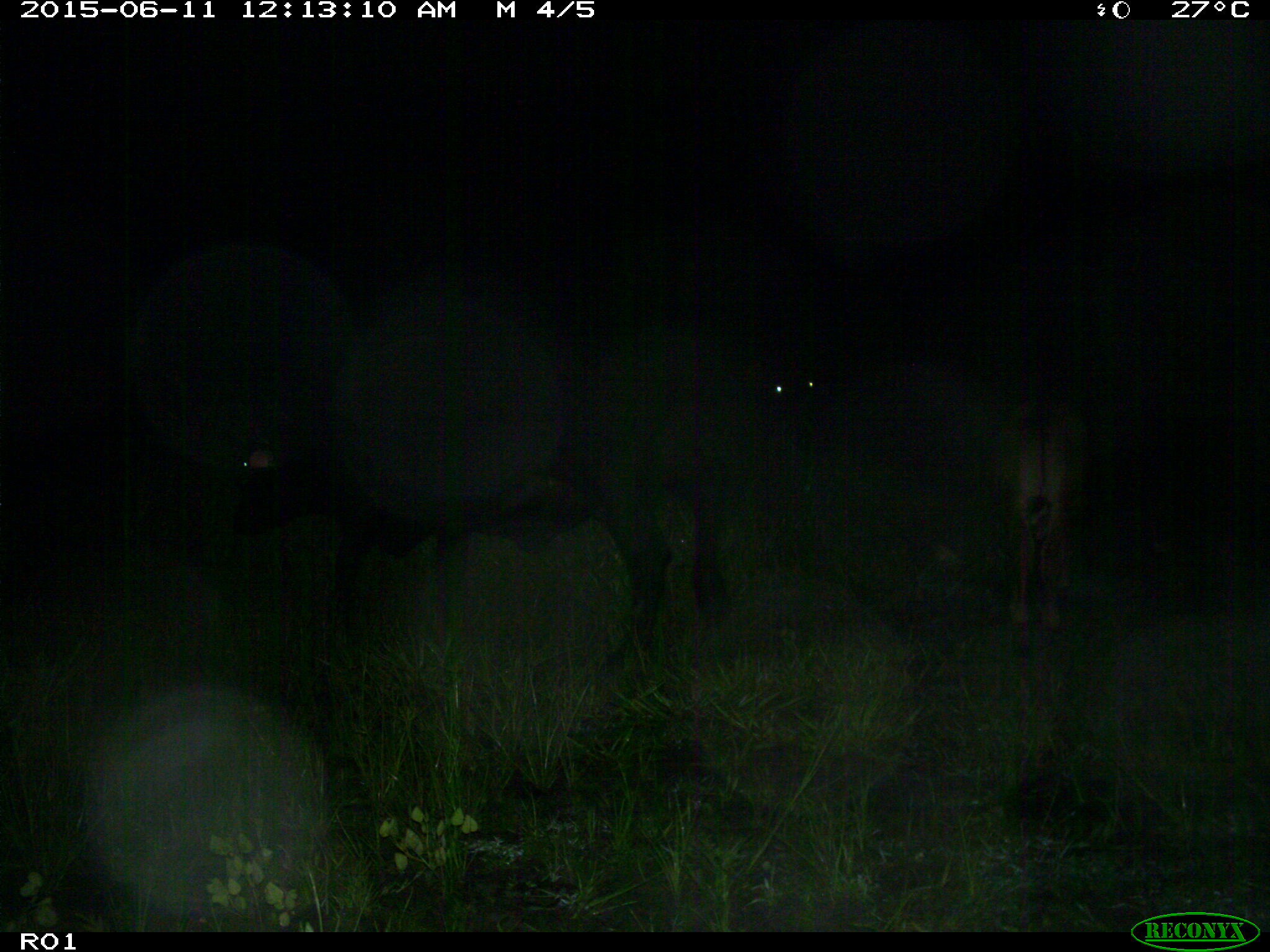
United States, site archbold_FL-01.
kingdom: Animalia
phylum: Chordata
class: Mammalia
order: Artiodactyla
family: Bovidae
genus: Bos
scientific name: Bos taurus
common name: domestic cow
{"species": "Bos taurus (domestic cow)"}